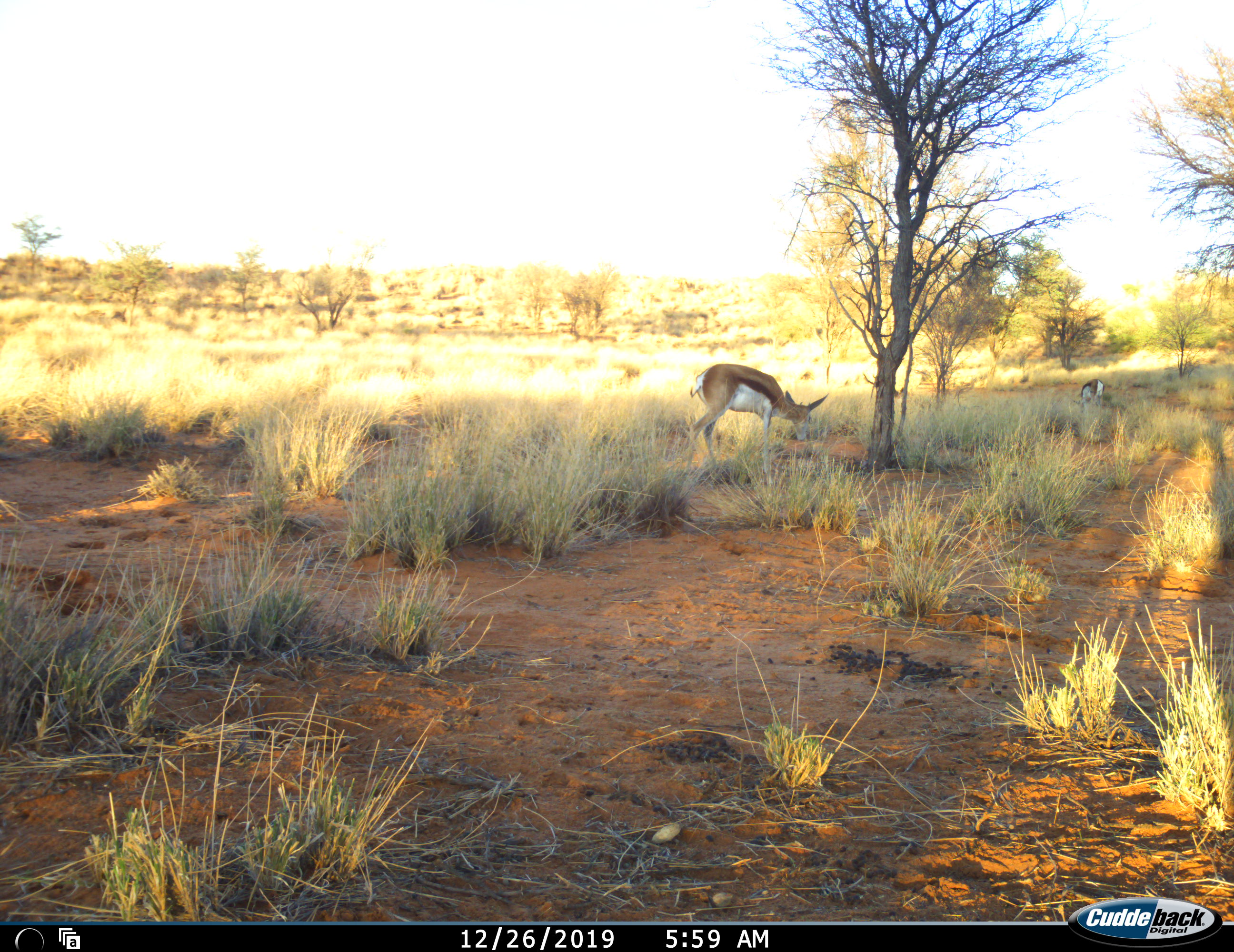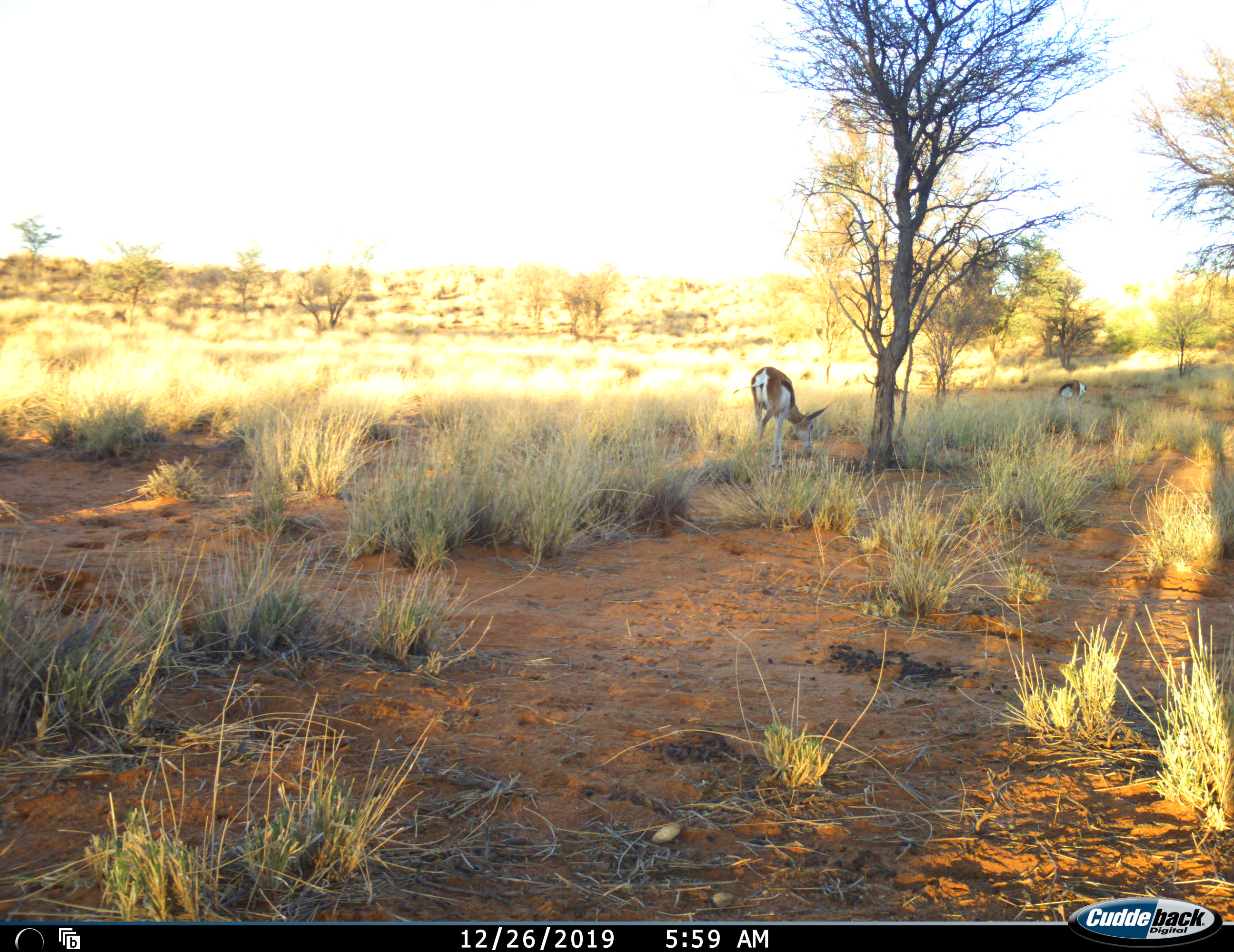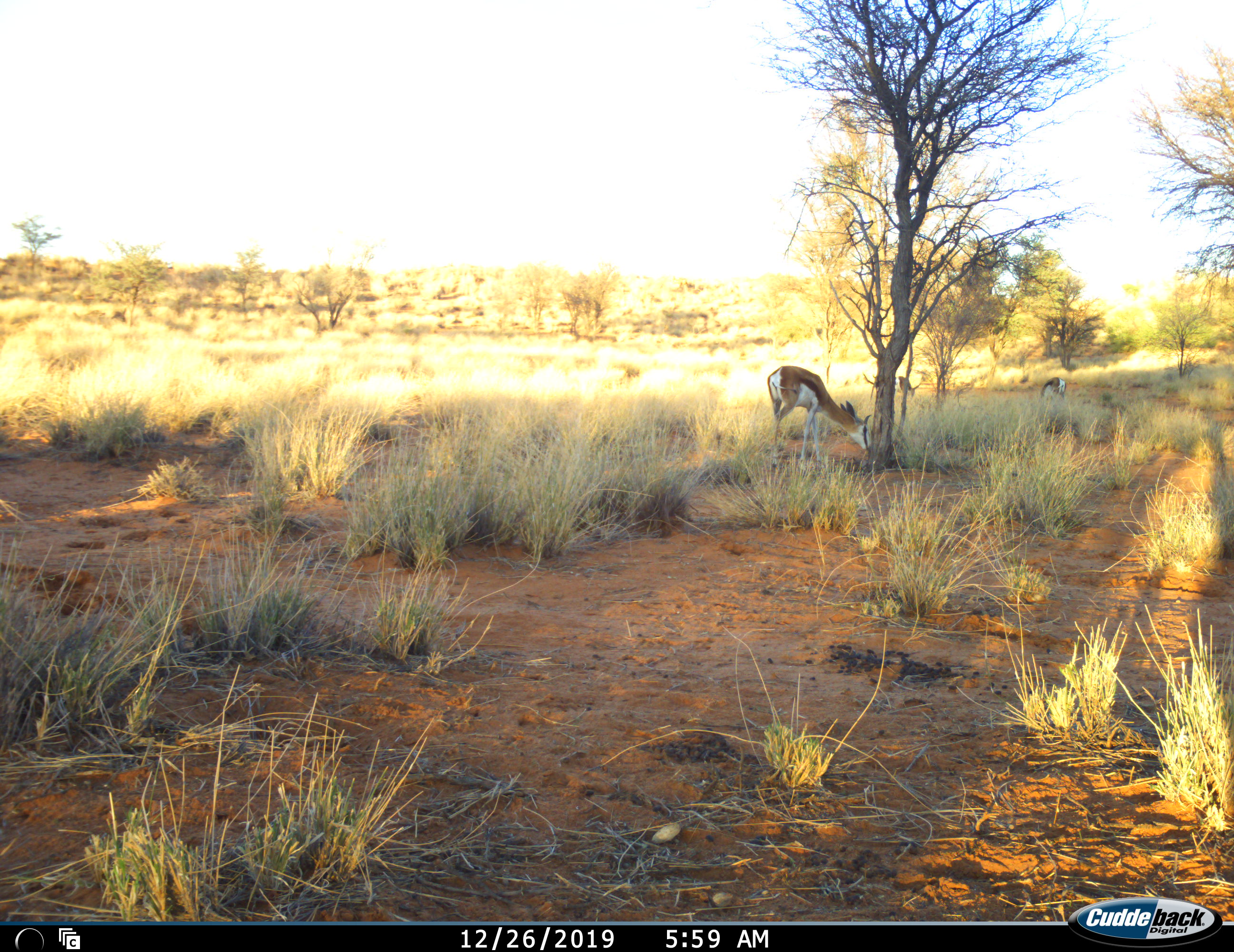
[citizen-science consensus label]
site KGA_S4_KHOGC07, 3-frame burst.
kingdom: Animalia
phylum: Chordata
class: Mammalia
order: Artiodactyla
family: Bovidae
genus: Antidorcas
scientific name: Antidorcas marsupialis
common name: springbok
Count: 3.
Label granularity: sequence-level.